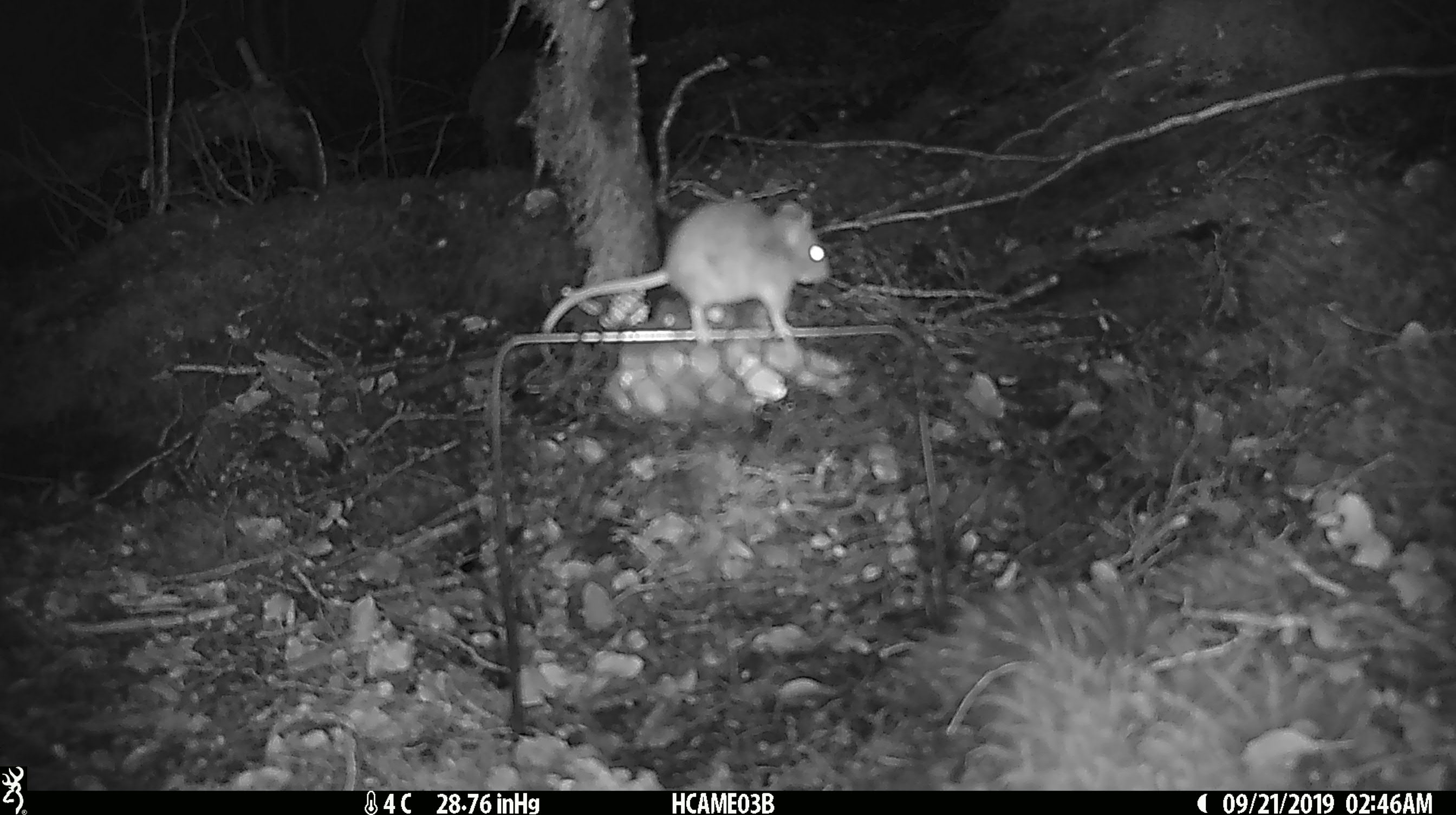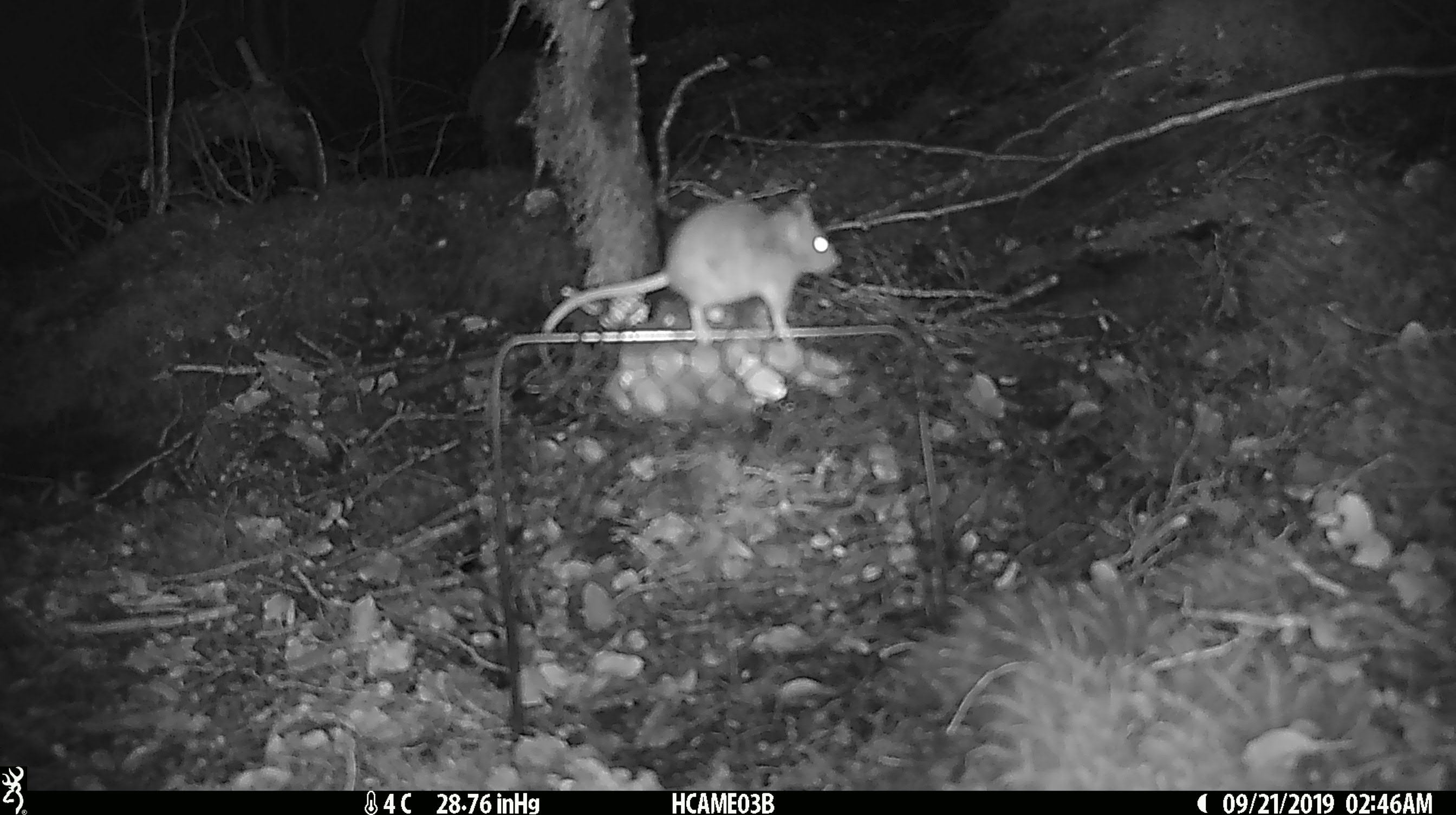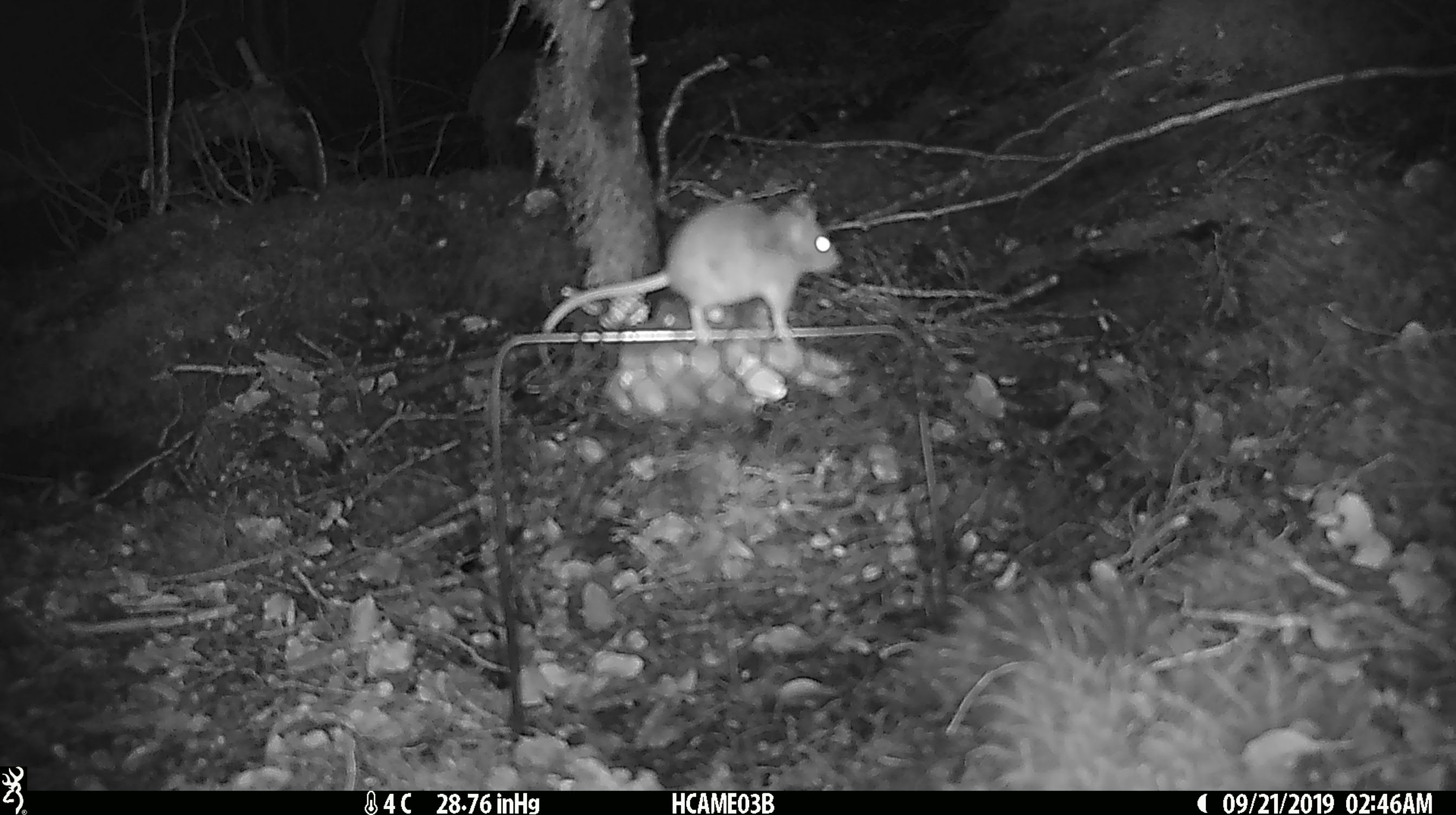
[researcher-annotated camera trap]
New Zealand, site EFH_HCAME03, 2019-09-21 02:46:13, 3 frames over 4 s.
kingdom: Animalia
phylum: Chordata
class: Mammalia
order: Rodentia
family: Muridae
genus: Mus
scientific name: Mus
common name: mouse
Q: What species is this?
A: Mouse (Mus).